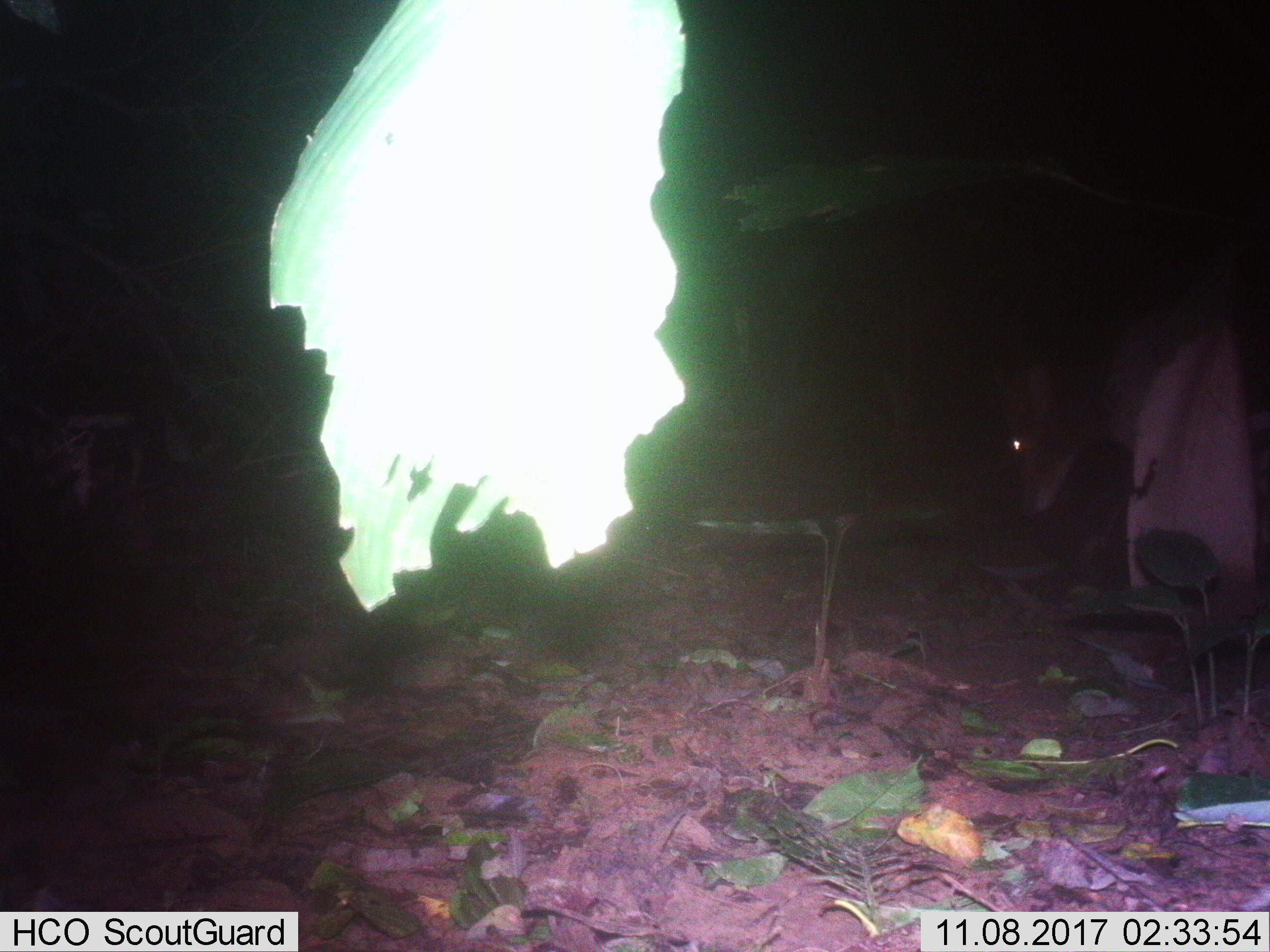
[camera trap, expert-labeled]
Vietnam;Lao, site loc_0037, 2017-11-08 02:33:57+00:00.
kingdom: Animalia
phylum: Chordata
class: Mammalia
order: Artiodactyla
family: Cervidae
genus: Muntiacus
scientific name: Muntiacus vuquangensis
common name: large-antlered muntjac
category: large antlered muntjac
Large antlered muntjac (large-antlered muntjac) (Muntiacus vuquangensis). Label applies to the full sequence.